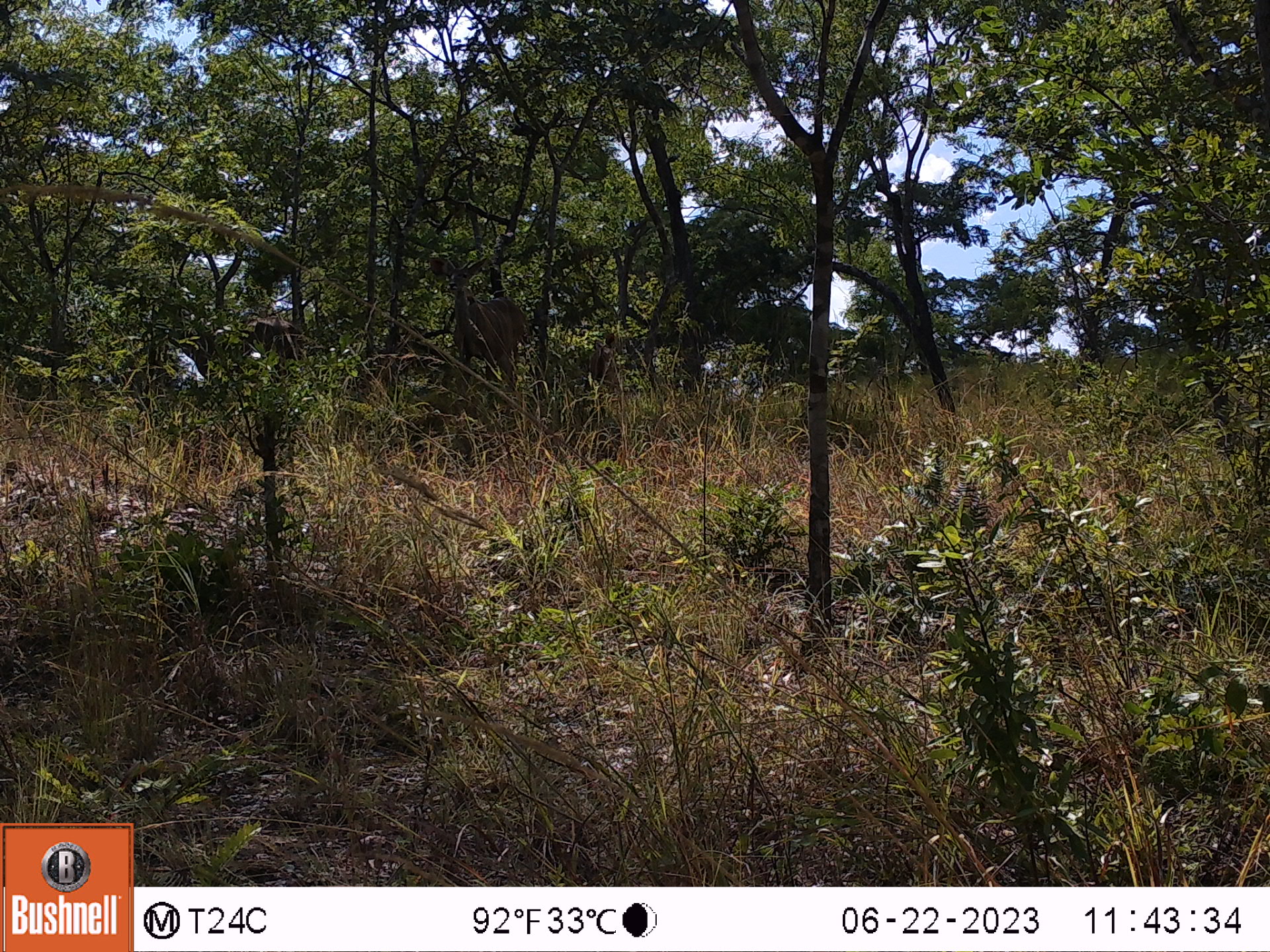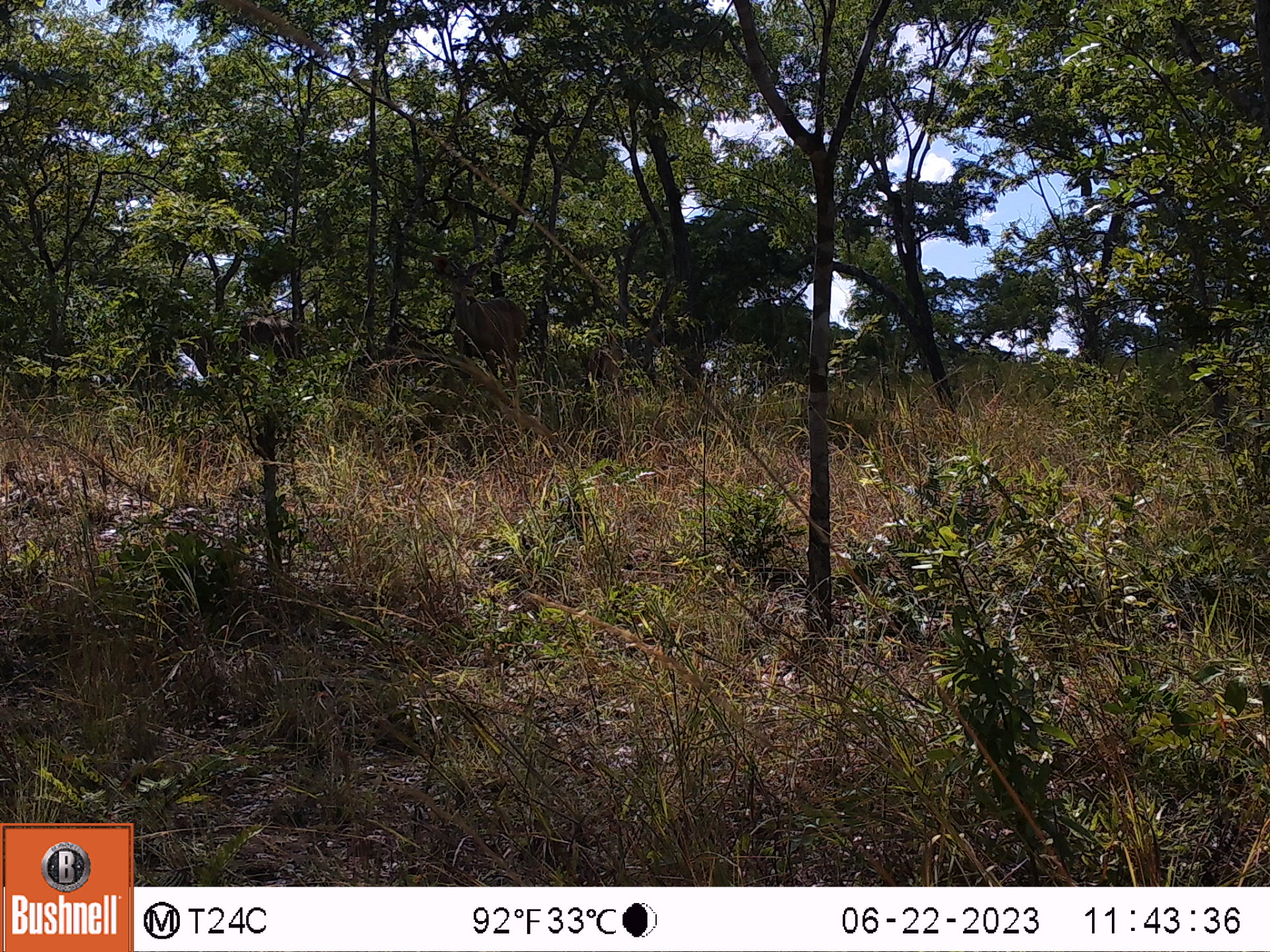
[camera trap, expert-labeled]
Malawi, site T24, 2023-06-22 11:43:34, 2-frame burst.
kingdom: Animalia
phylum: Chordata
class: Mammalia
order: Artiodactyla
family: Bovidae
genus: Tragelaphus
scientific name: Tragelaphus strepsiceros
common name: greater kudu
Greater kudu (Tragelaphus strepsiceros), count 2.